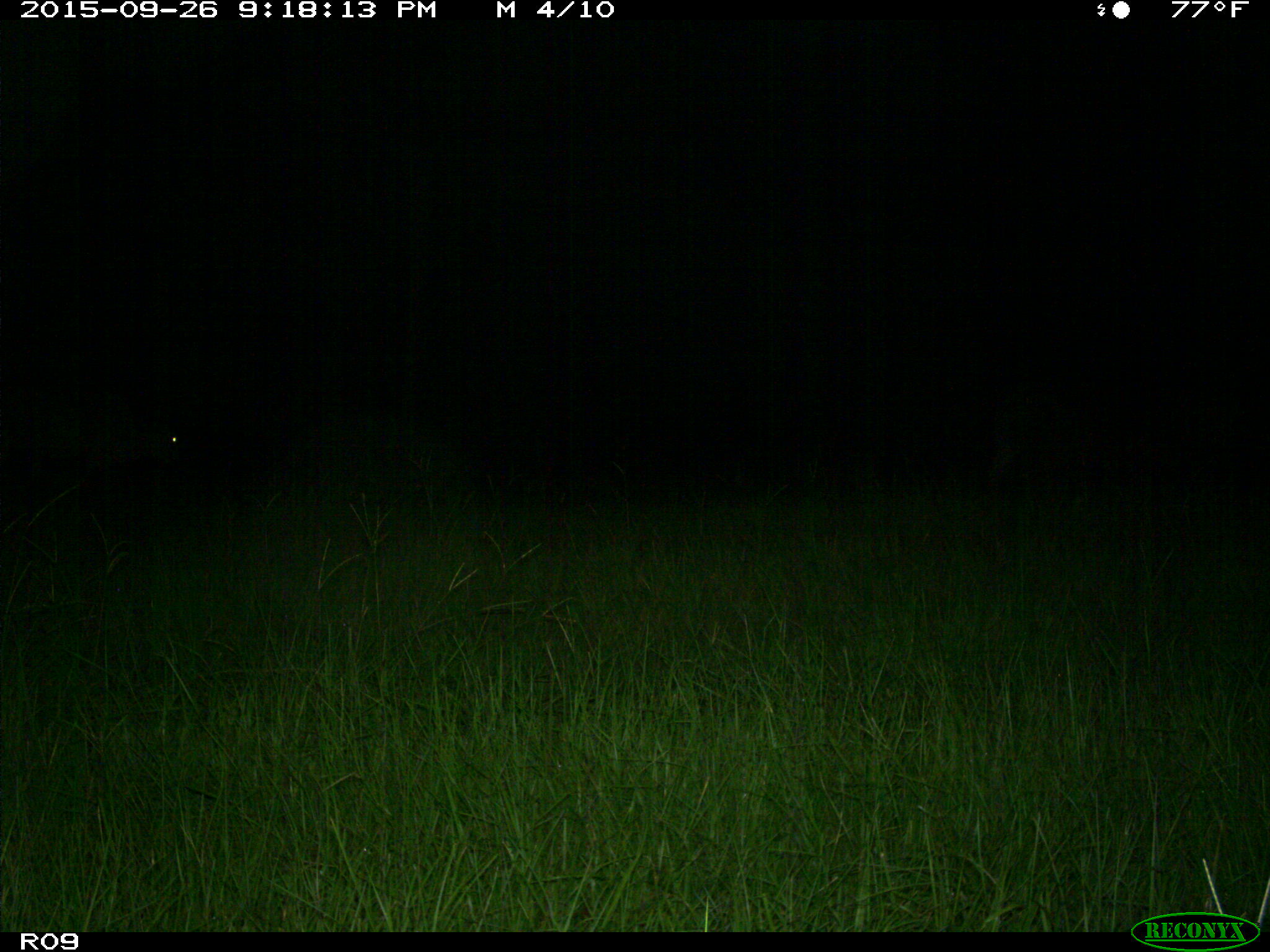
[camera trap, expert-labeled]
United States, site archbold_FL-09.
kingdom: Animalia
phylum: Chordata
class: Mammalia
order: Artiodactyla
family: Bovidae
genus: Bos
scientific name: Bos taurus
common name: domestic cow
Bos taurus (domestic cow).